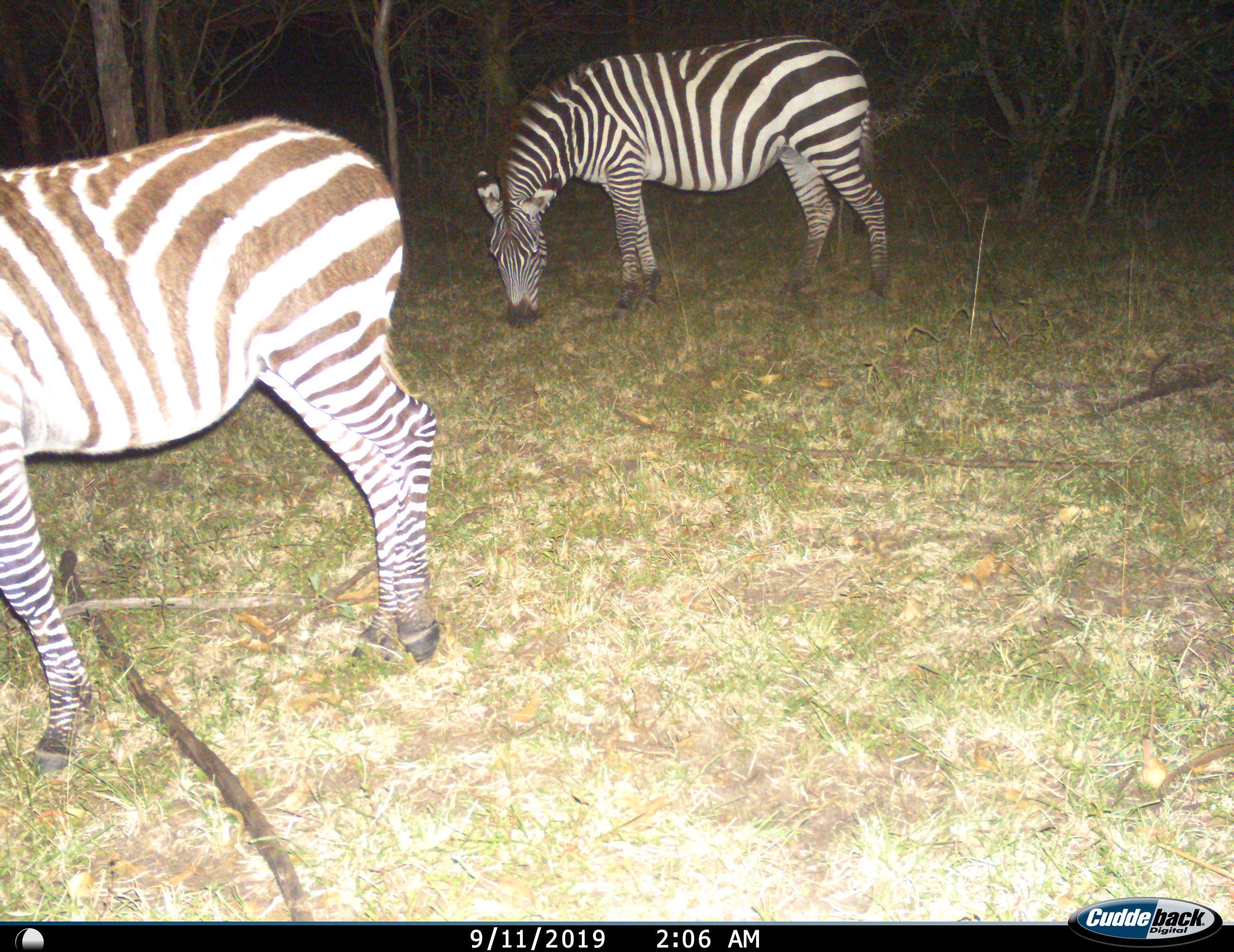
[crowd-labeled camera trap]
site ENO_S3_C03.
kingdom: Animalia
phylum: Chordata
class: Mammalia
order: Perissodactyla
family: Equidae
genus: Equus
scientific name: Equus quagga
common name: plains zebra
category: zebraplains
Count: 2.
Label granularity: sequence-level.